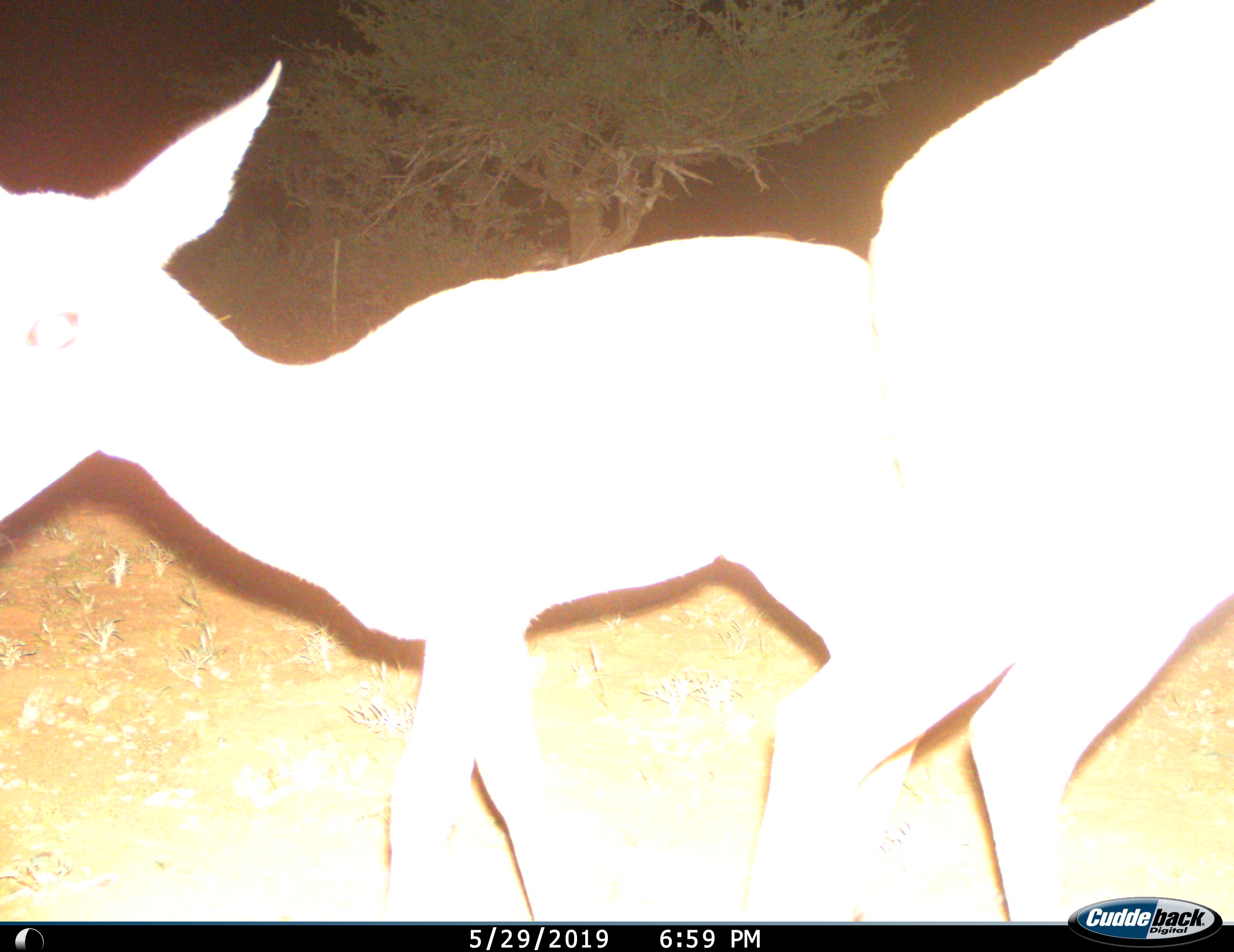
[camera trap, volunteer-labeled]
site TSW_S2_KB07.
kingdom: Animalia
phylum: Chordata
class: Mammalia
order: Artiodactyla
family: Bovidae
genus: Aepyceros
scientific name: Aepyceros melampus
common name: impala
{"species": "impala (Aepyceros melampus)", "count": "2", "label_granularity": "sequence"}